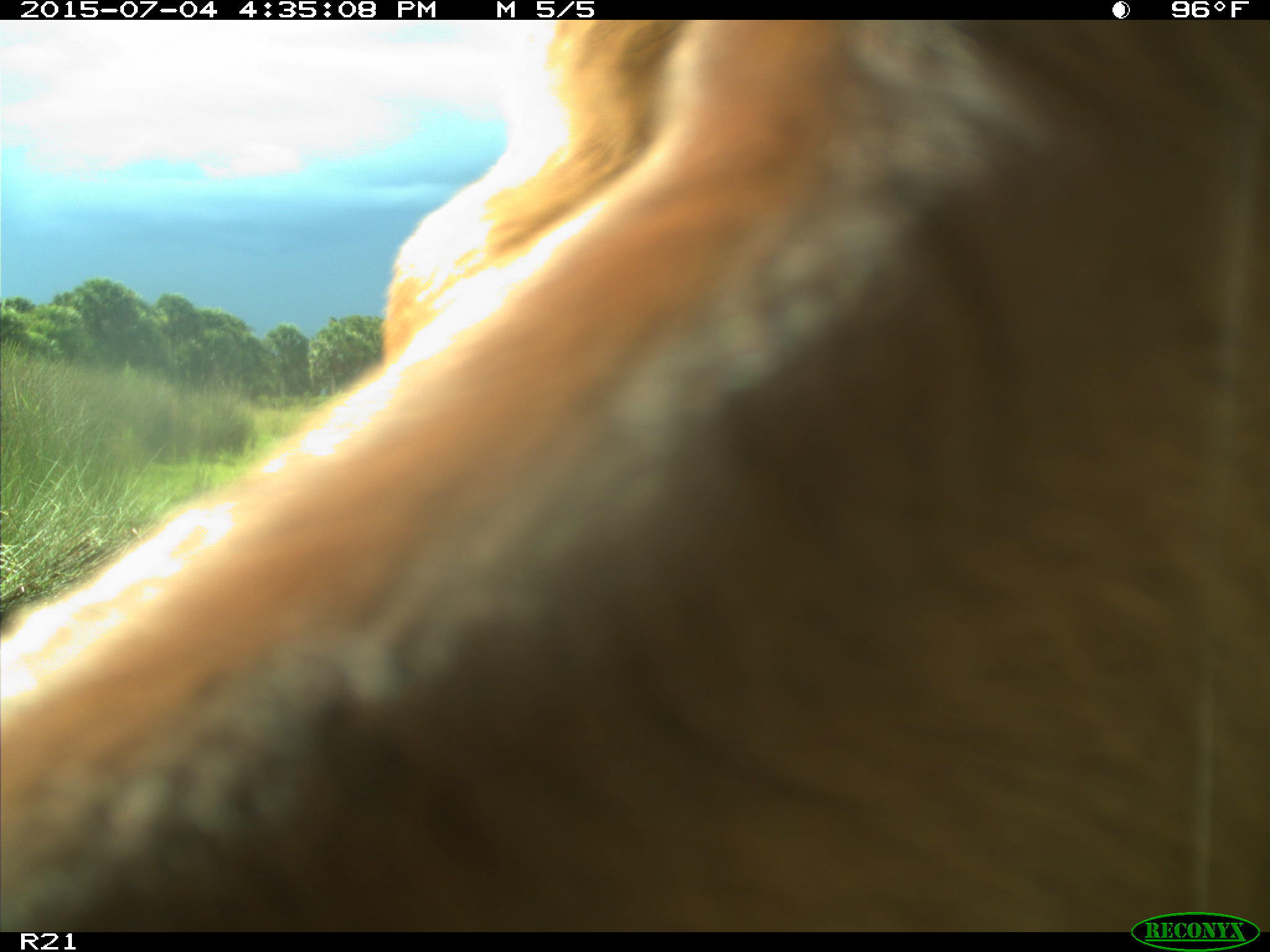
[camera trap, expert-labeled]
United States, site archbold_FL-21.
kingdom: Animalia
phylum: Chordata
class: Mammalia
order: Artiodactyla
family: Bovidae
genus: Bos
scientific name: Bos taurus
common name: domestic cow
Bos taurus (domestic cow).